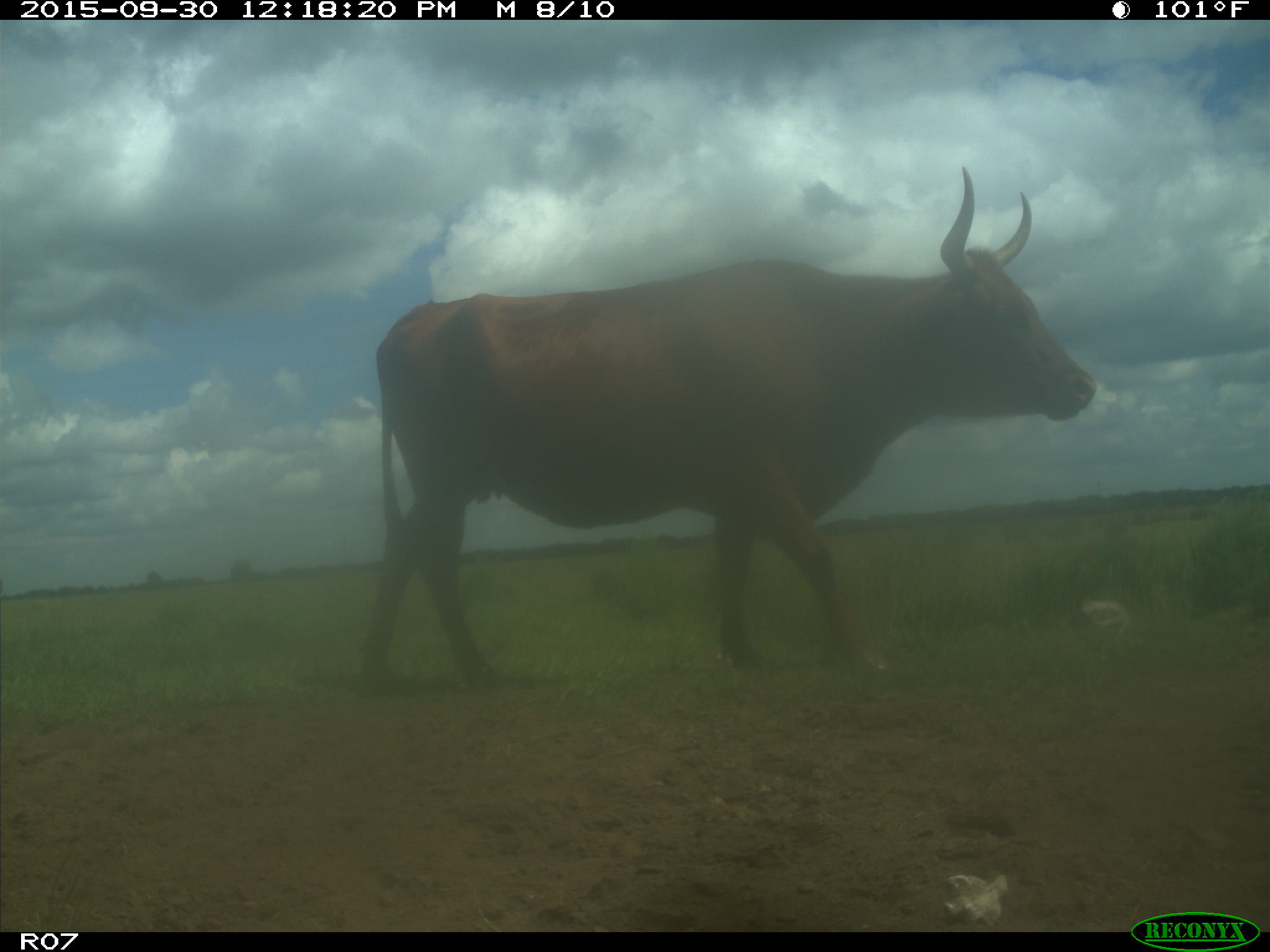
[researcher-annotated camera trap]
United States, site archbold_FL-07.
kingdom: Animalia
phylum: Chordata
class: Mammalia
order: Artiodactyla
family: Bovidae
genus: Bos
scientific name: Bos taurus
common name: domestic cow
Bos taurus (domestic cow).